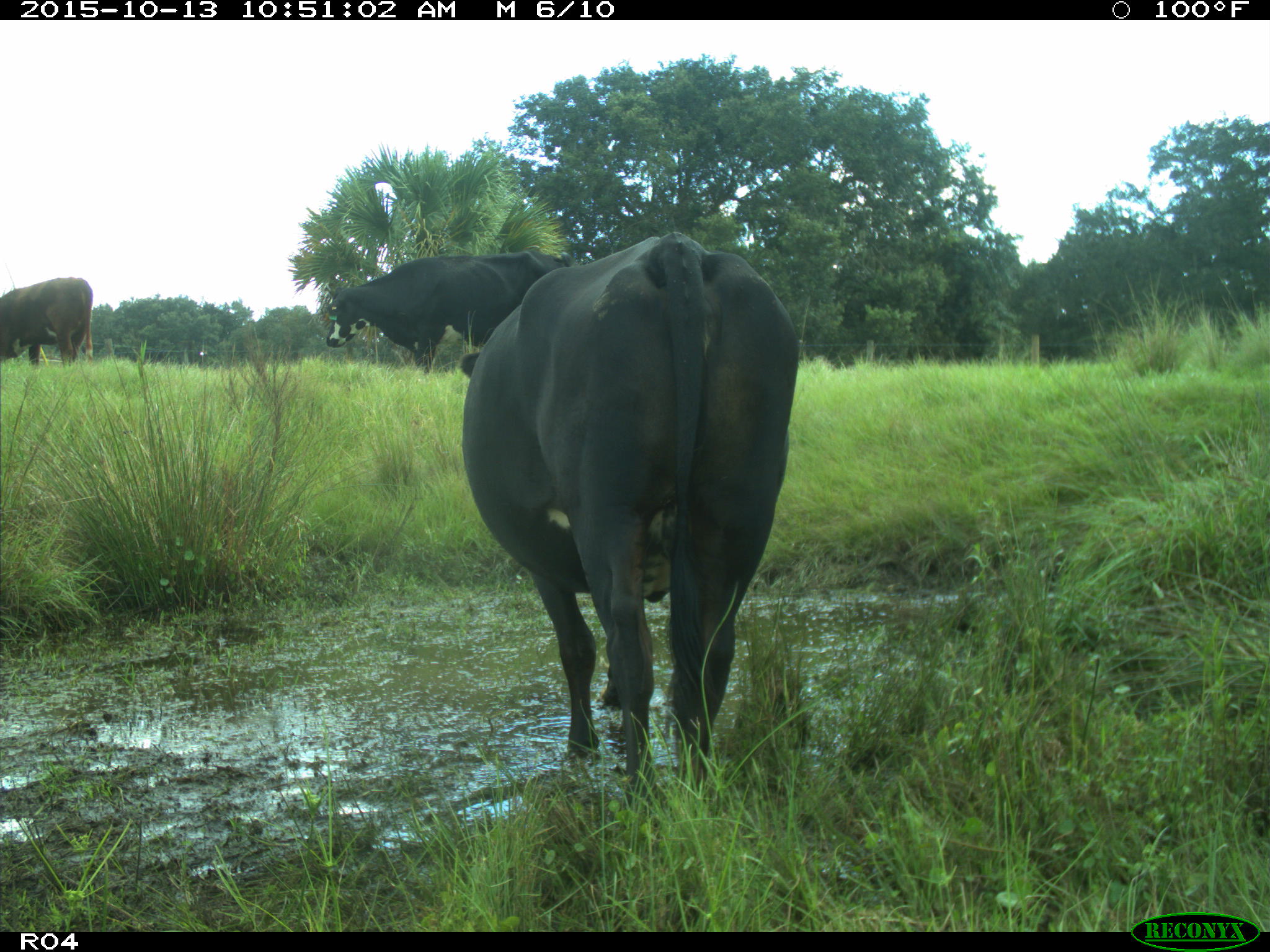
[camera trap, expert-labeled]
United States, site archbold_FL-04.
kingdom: Animalia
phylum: Chordata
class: Mammalia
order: Artiodactyla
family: Bovidae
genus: Bos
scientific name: Bos taurus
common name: domestic cow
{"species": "Bos taurus (domestic cow)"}